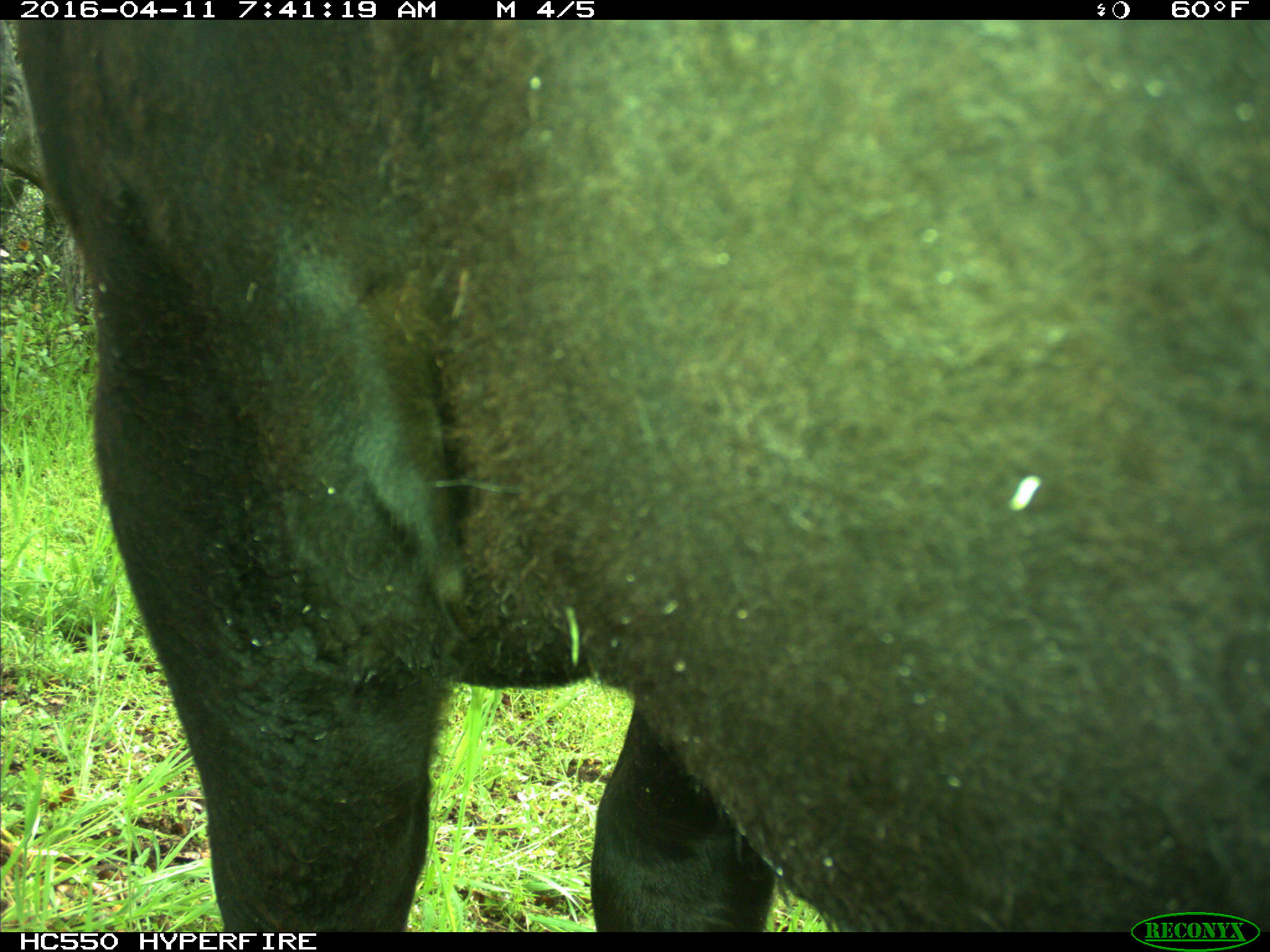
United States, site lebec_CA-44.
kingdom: Animalia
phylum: Chordata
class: Mammalia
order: Artiodactyla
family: Bovidae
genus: Bos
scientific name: Bos taurus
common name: domestic cow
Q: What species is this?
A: Bos taurus (domestic cow).